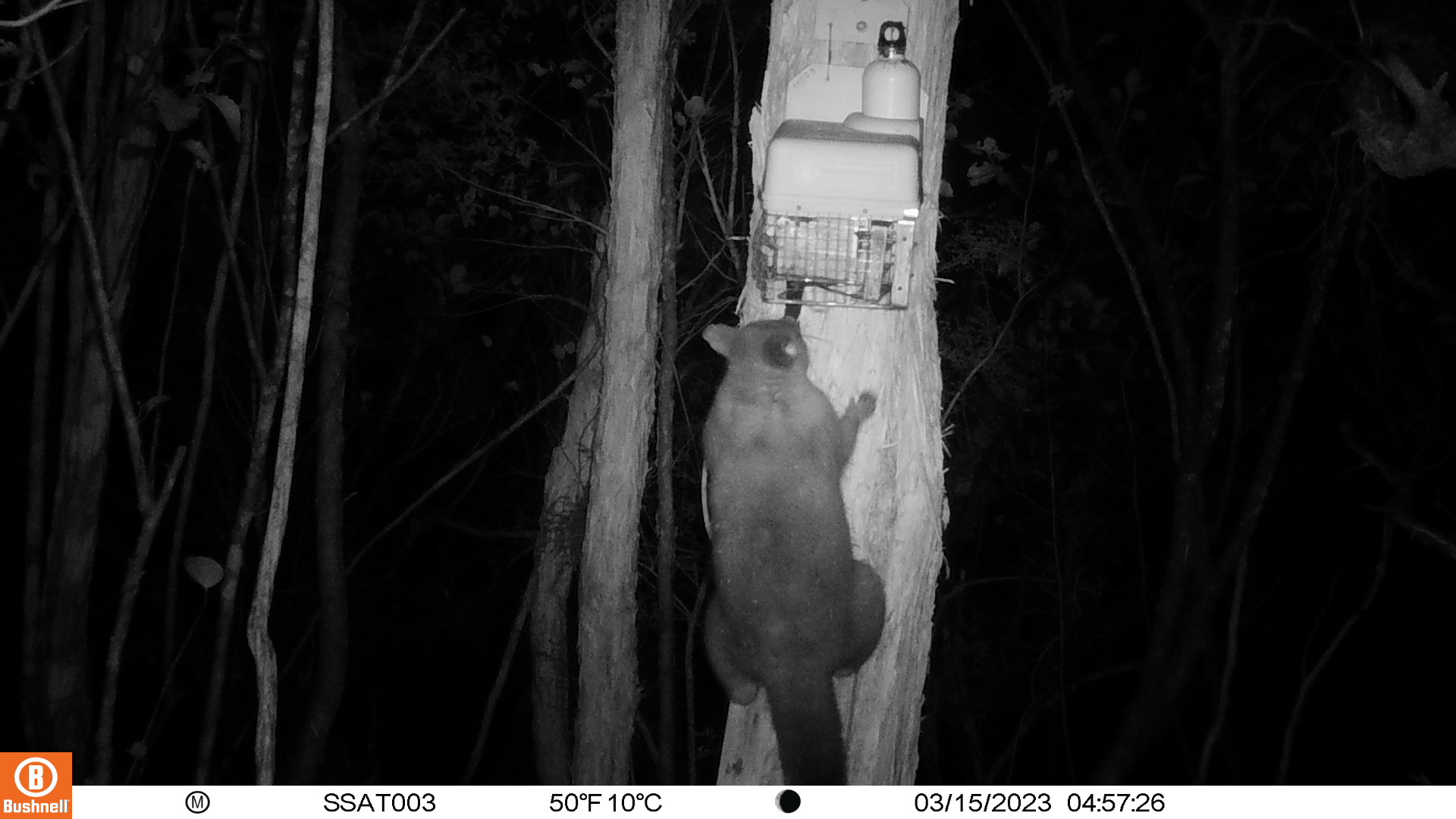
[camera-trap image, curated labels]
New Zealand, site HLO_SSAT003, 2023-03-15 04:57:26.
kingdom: Animalia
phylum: Chordata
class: Mammalia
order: Diprotodontia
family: Phalangeridae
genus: Trichosurus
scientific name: Trichosurus vulpecula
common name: common brushtail possum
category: possum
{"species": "possum (common brushtail possum) (Trichosurus vulpecula)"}